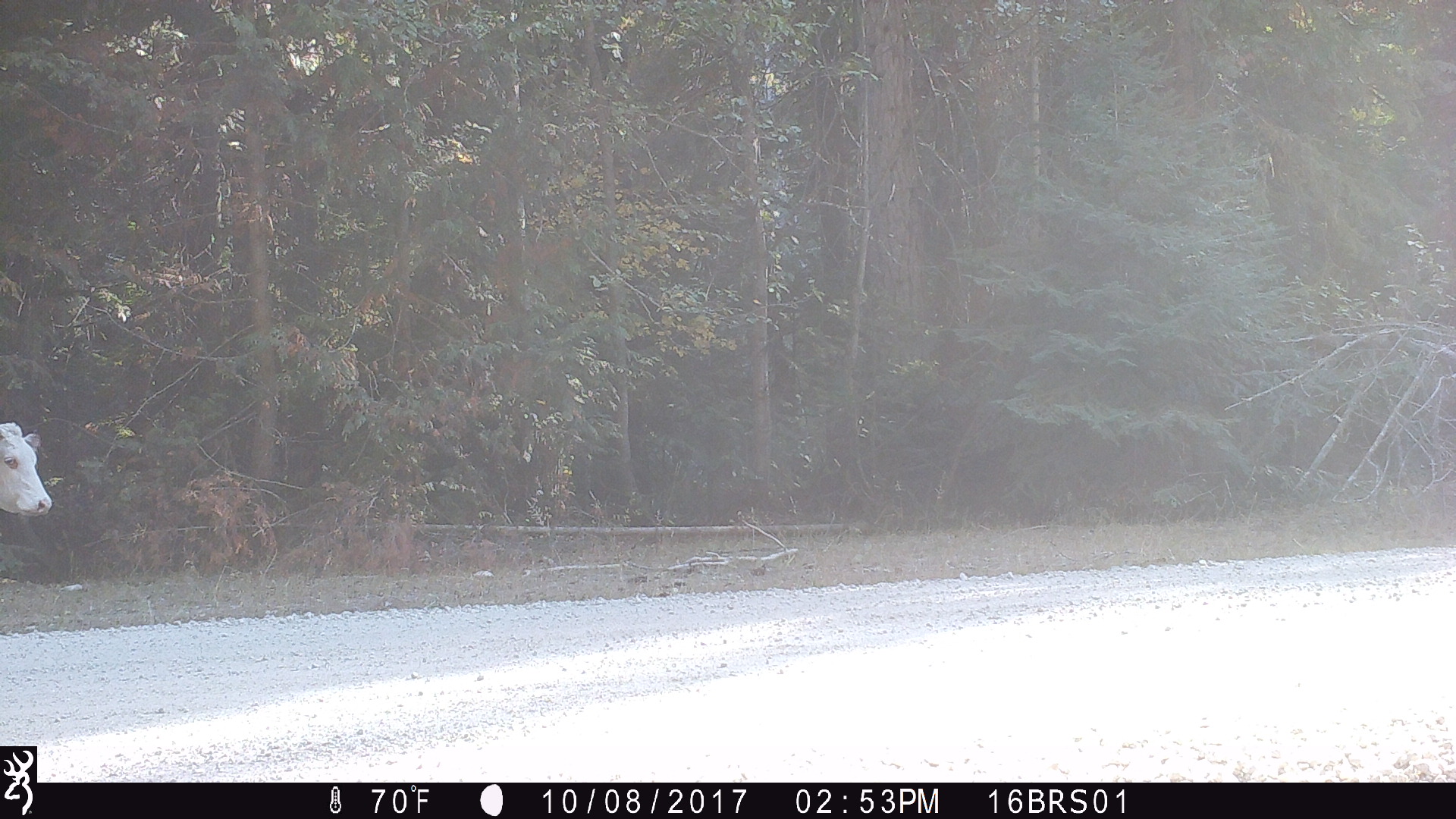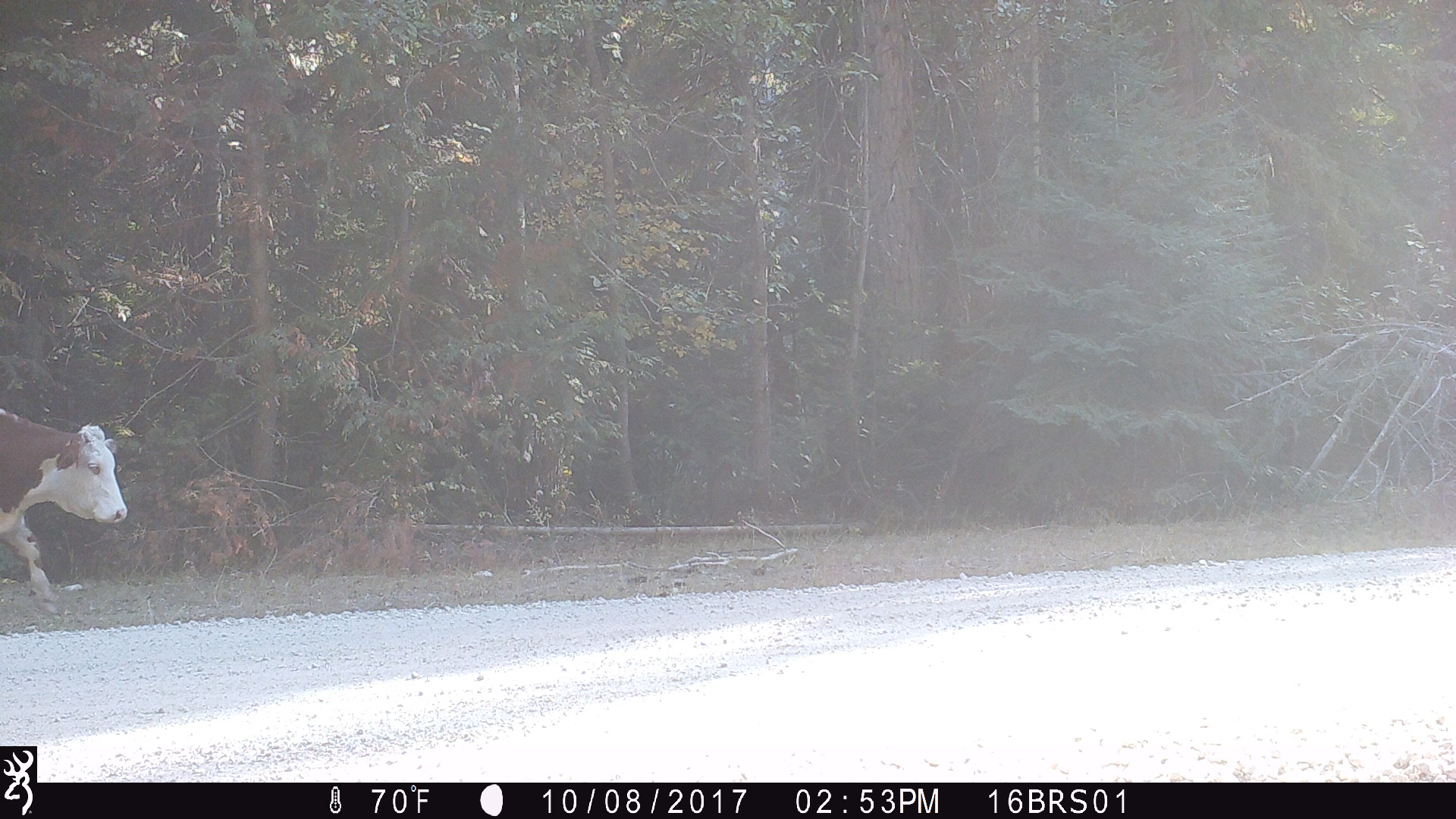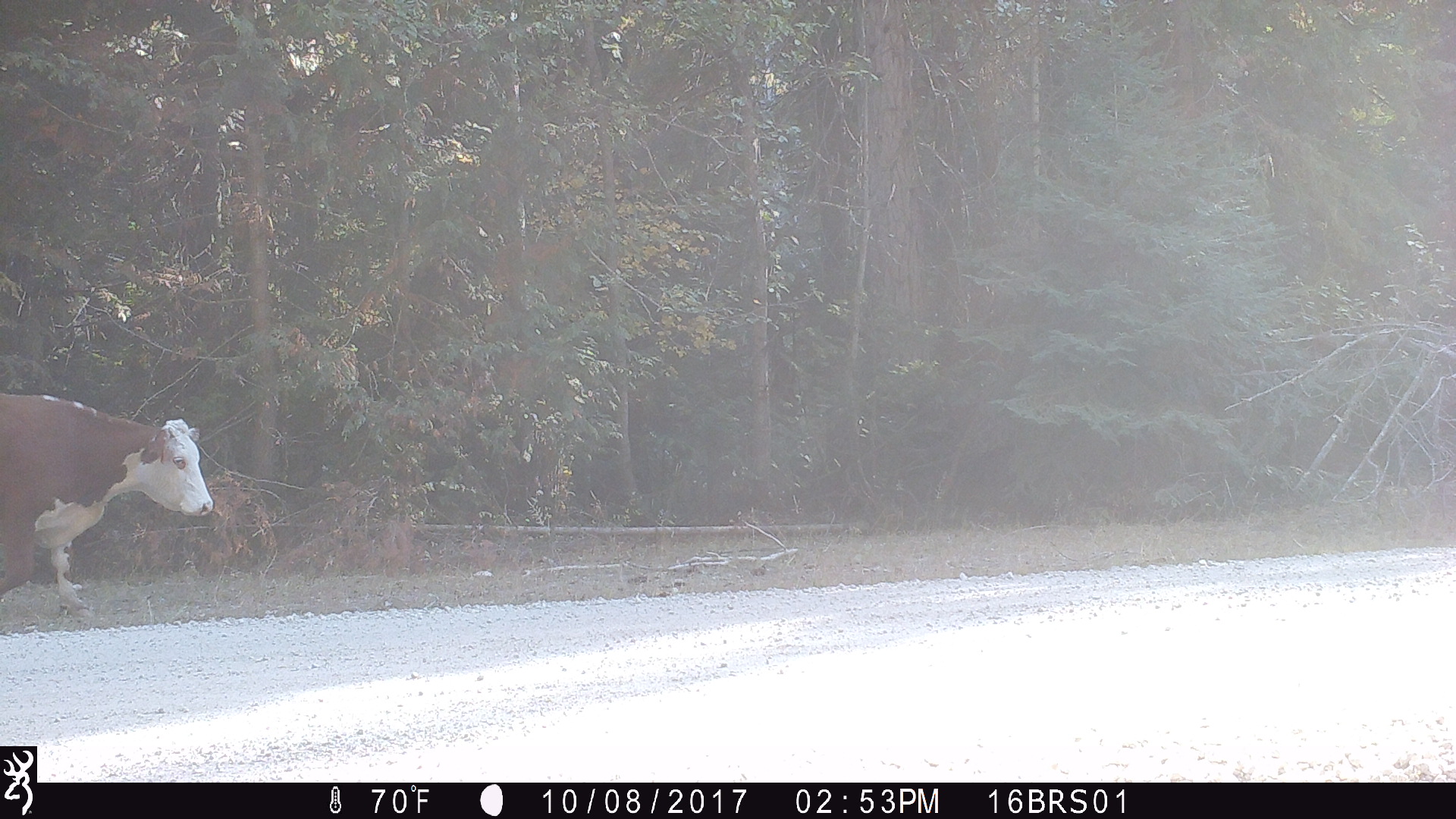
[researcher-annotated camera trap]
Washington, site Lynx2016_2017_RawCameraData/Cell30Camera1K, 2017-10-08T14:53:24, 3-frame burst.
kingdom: Animalia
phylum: Chordata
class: Mammalia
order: Artiodactyla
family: Bovidae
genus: Bos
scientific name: Bos taurus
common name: domestic cattle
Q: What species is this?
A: Domestic cattle (Bos taurus).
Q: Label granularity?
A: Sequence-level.